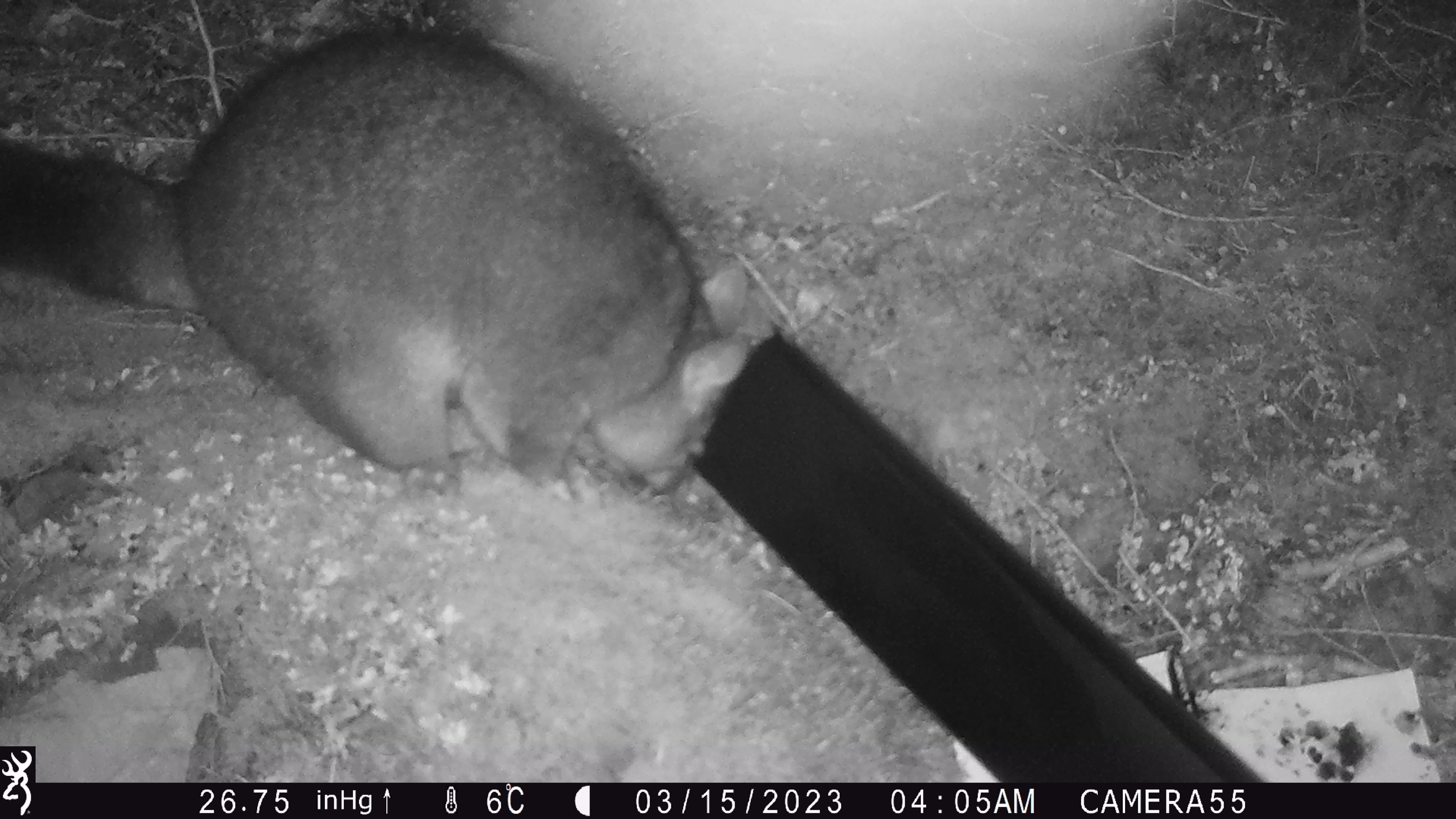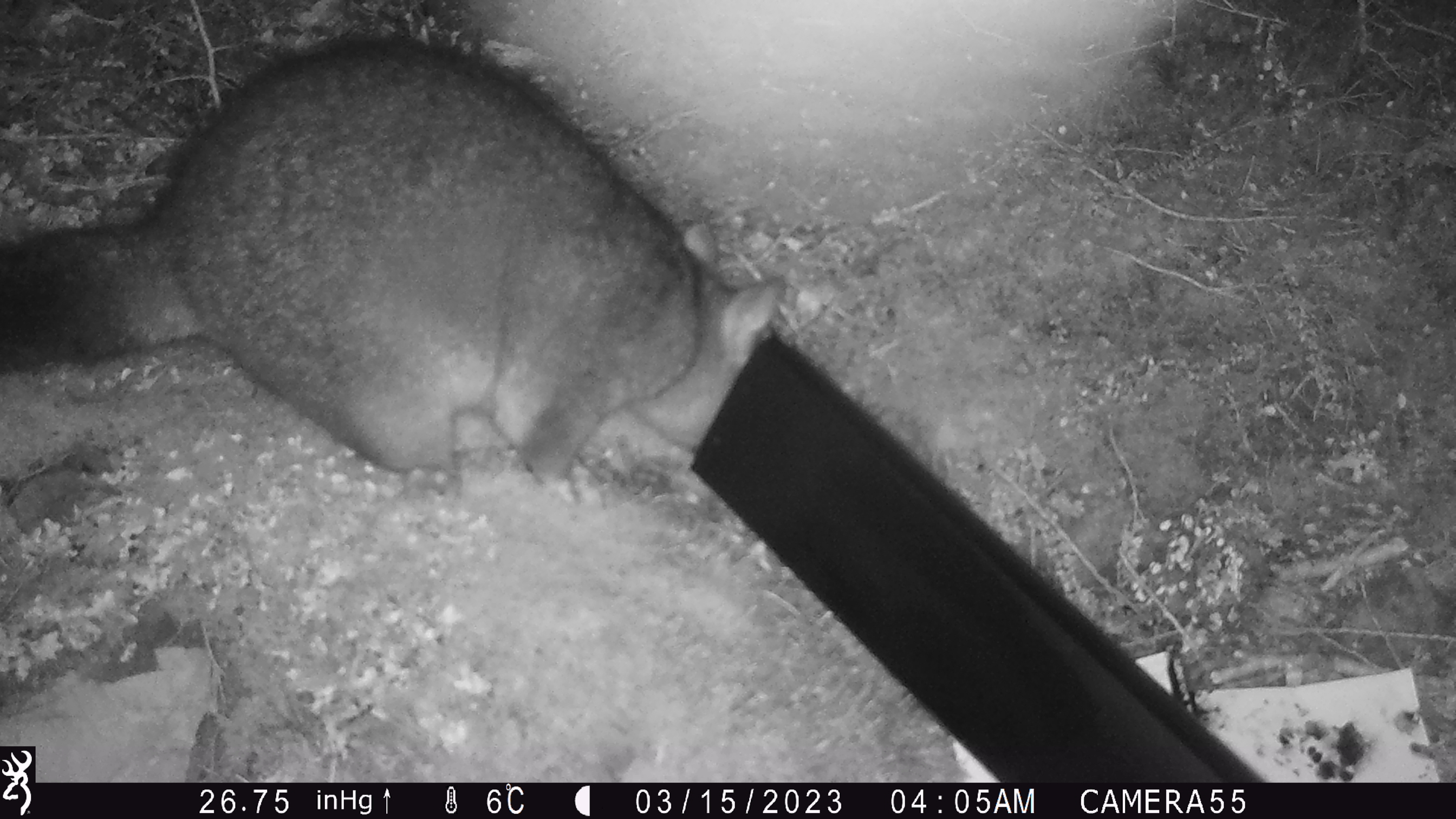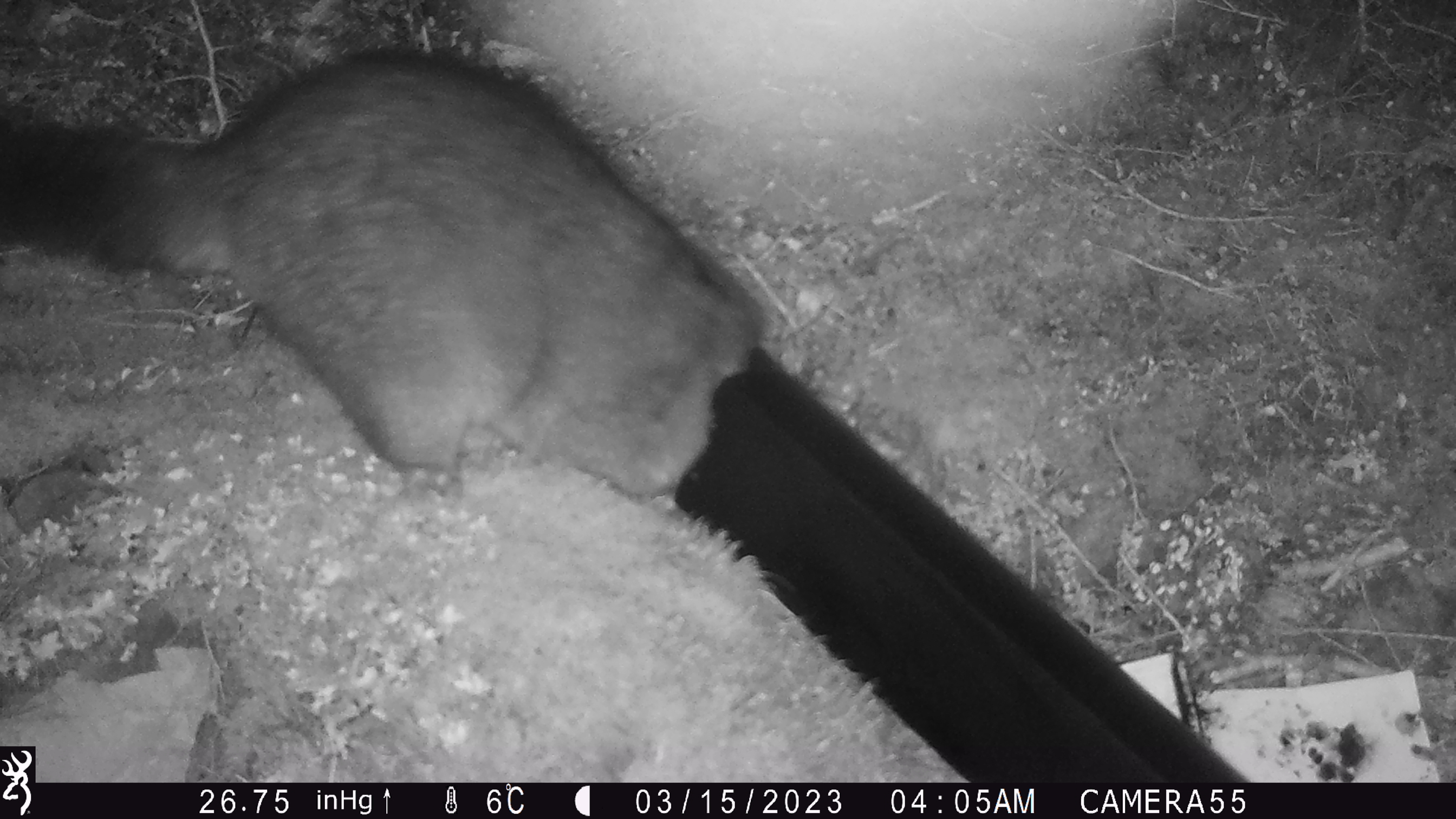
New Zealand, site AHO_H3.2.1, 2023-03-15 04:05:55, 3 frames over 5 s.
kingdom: Animalia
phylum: Chordata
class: Mammalia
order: Carnivora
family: Mustelidae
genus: Mustela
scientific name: Mustela erminea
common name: stoat